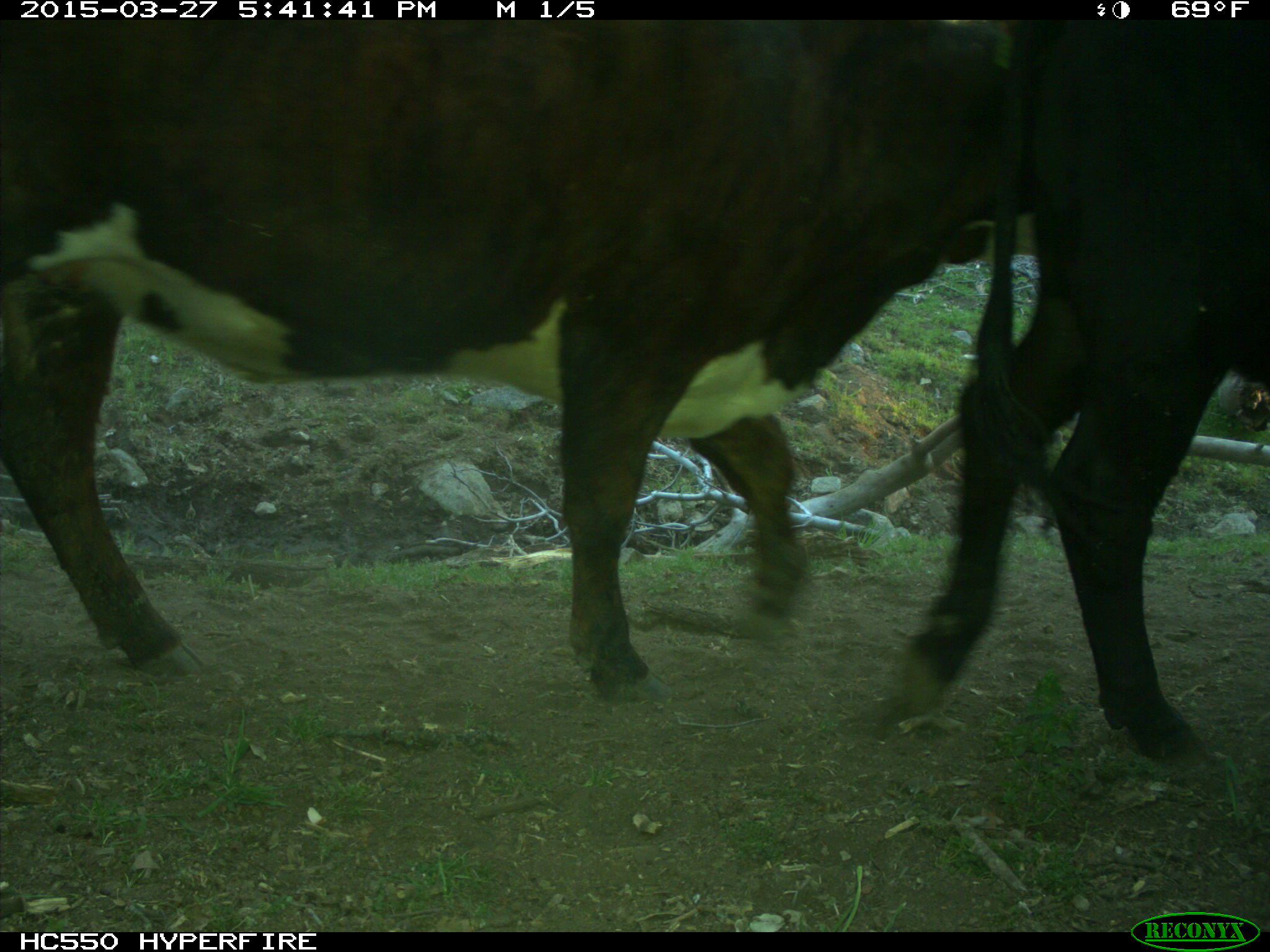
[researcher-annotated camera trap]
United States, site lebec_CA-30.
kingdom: Animalia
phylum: Chordata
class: Mammalia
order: Artiodactyla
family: Bovidae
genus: Bos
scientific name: Bos taurus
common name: domestic cow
Bos taurus (domestic cow).